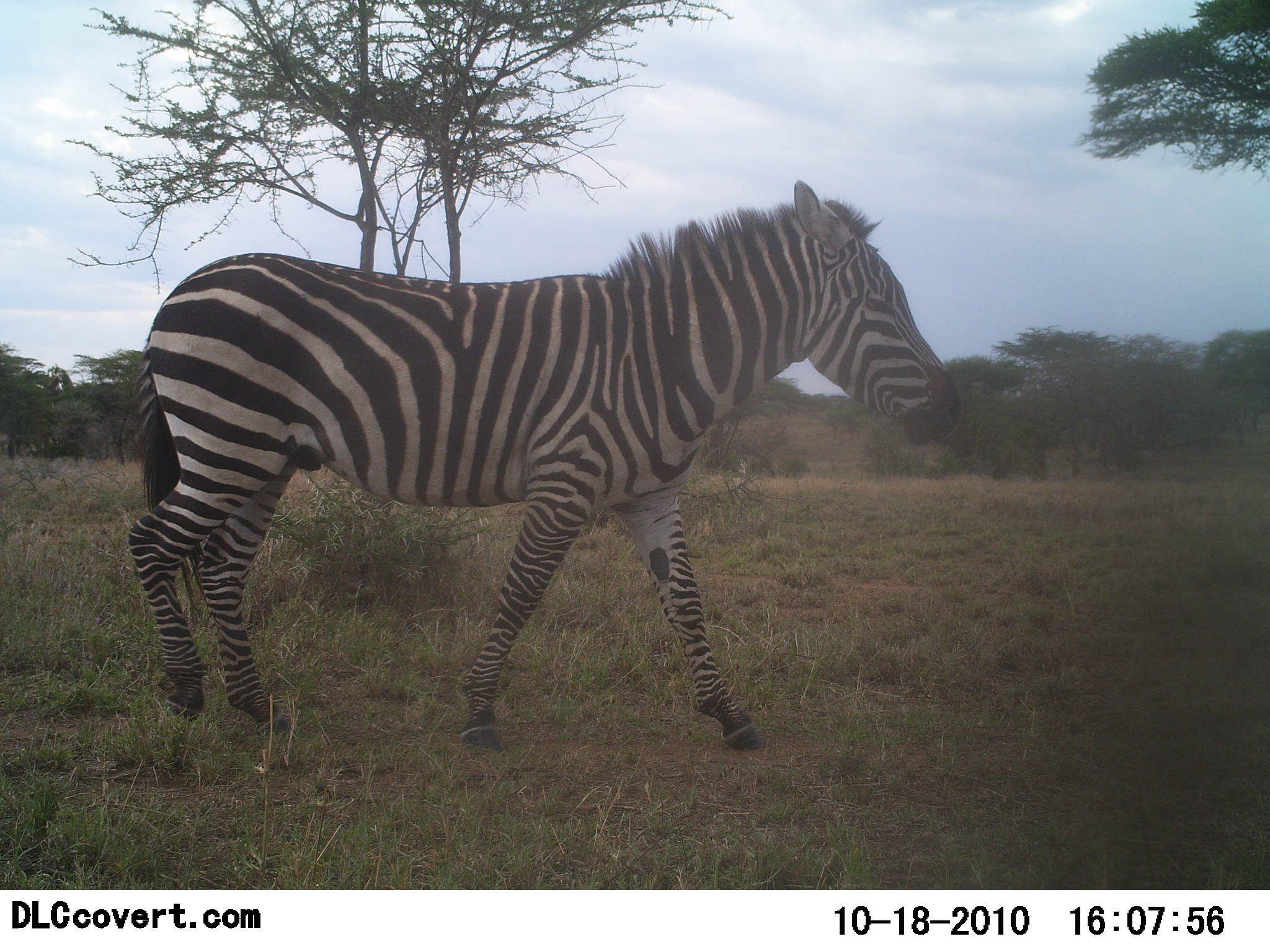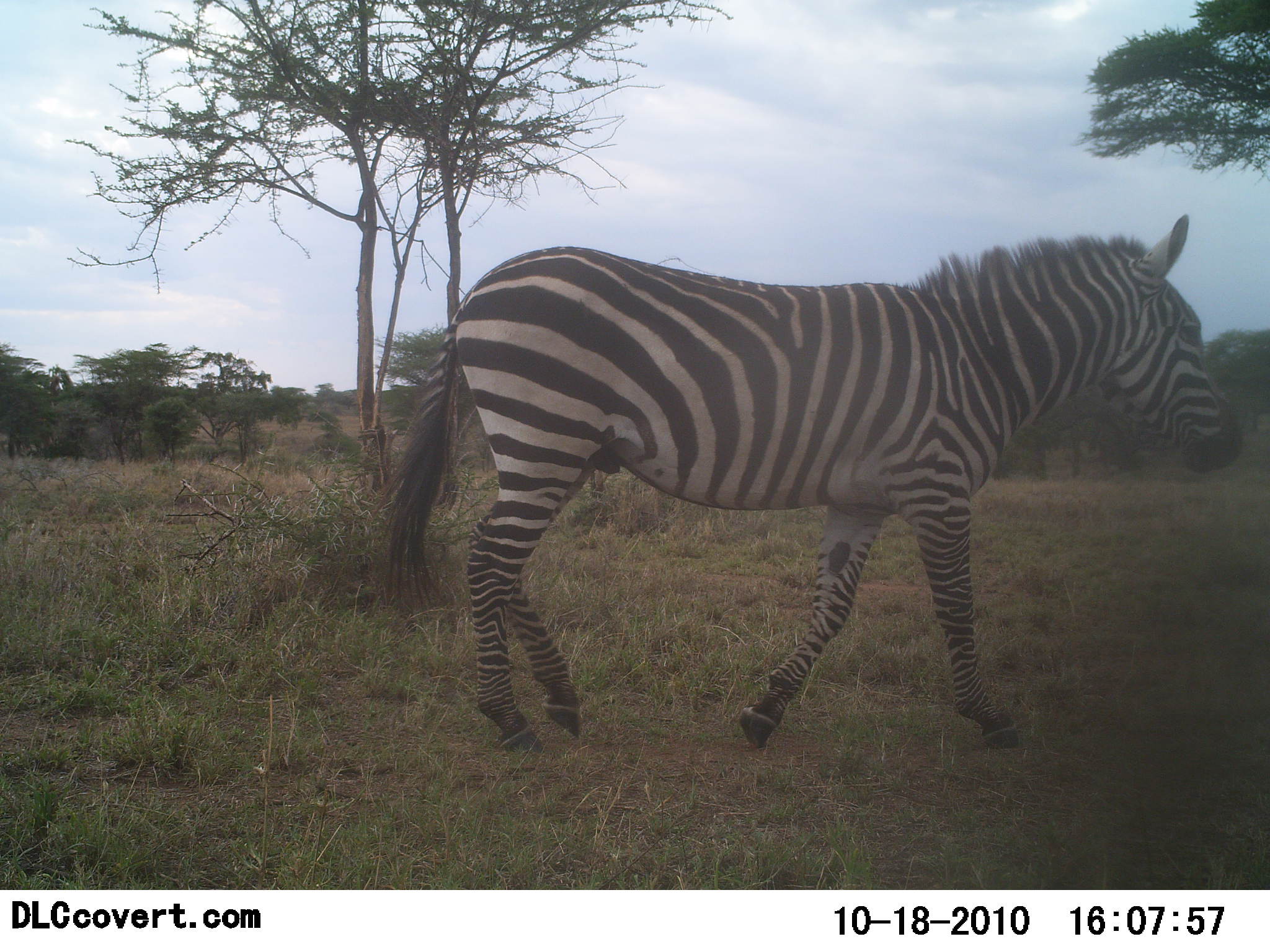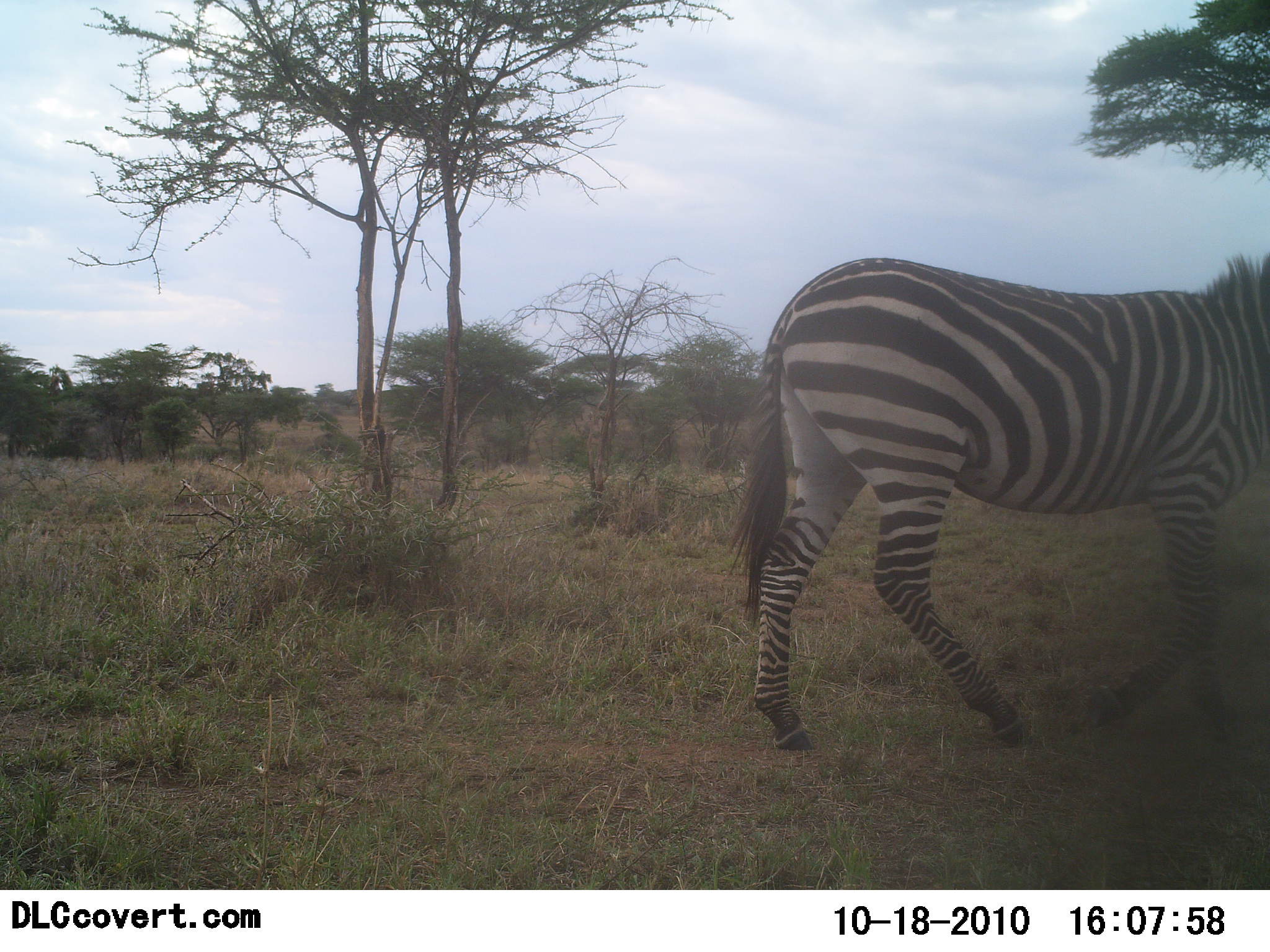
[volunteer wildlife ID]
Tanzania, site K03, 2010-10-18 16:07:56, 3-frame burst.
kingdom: Animalia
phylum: Chordata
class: Mammalia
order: Perissodactyla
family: Equidae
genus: Equus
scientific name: Equus quagga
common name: plains zebra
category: zebra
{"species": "zebra (plains zebra) (Equus quagga)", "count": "1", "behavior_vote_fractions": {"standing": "0%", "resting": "0%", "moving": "100%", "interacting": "0%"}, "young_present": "0%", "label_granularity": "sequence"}